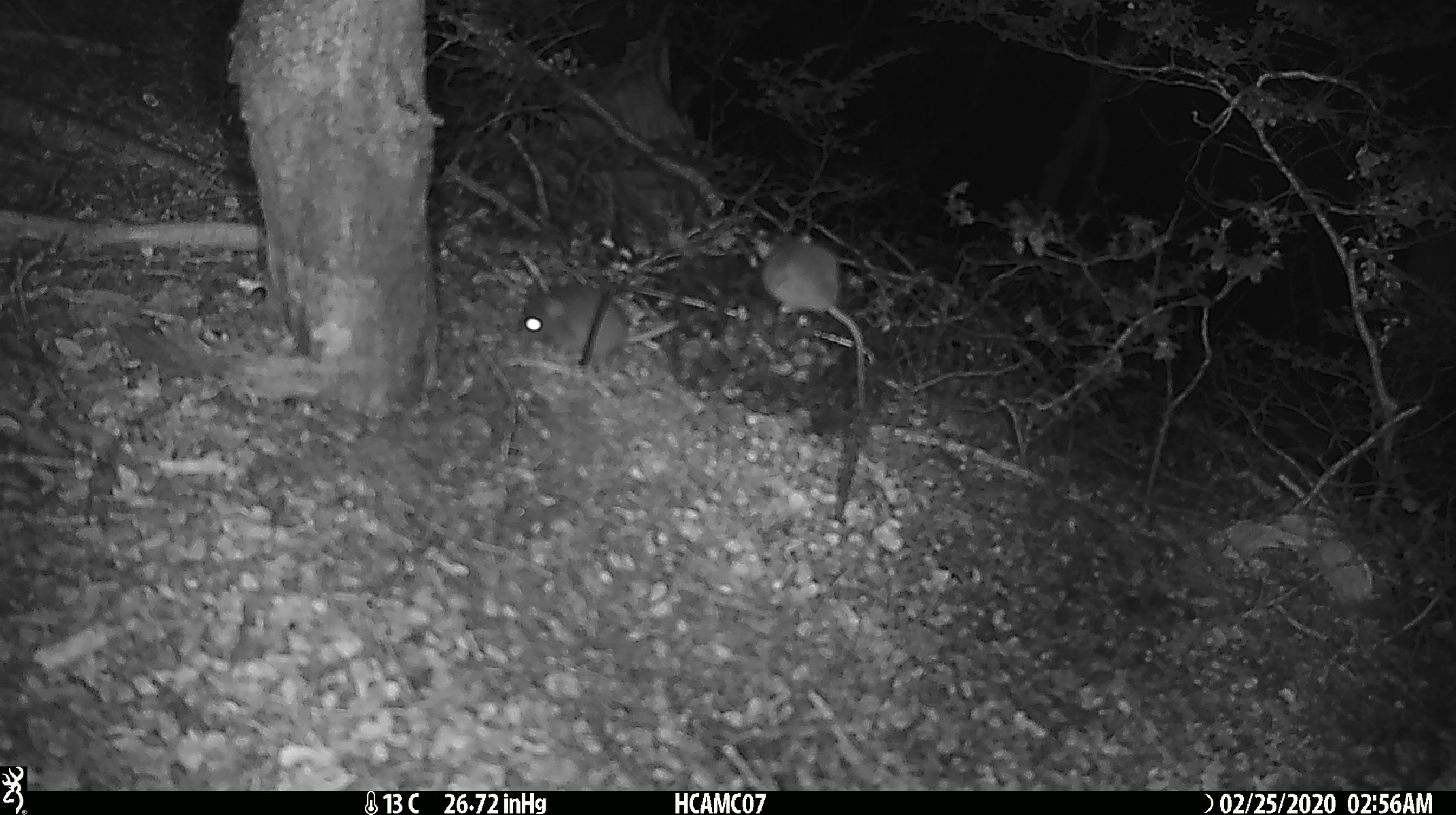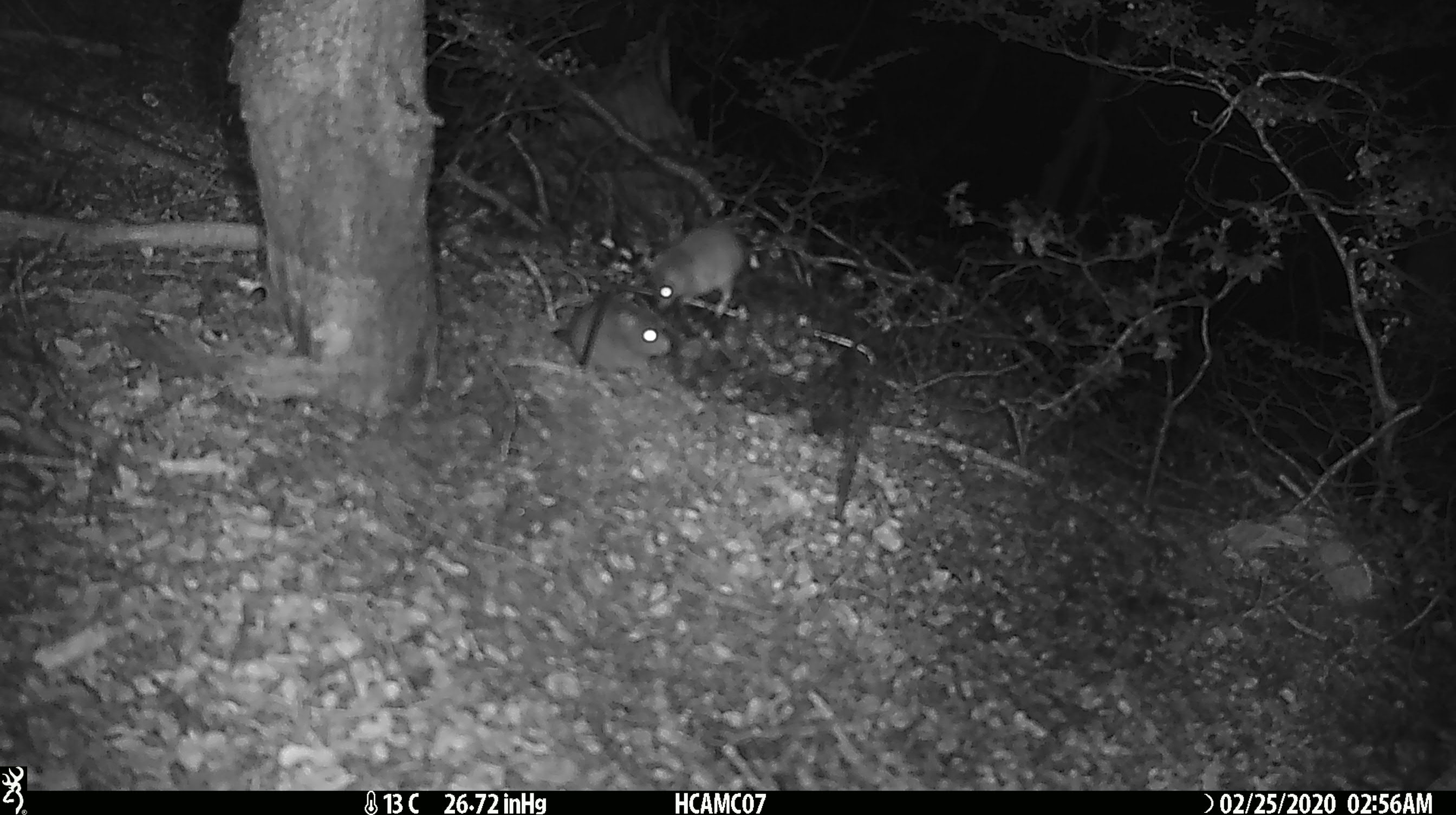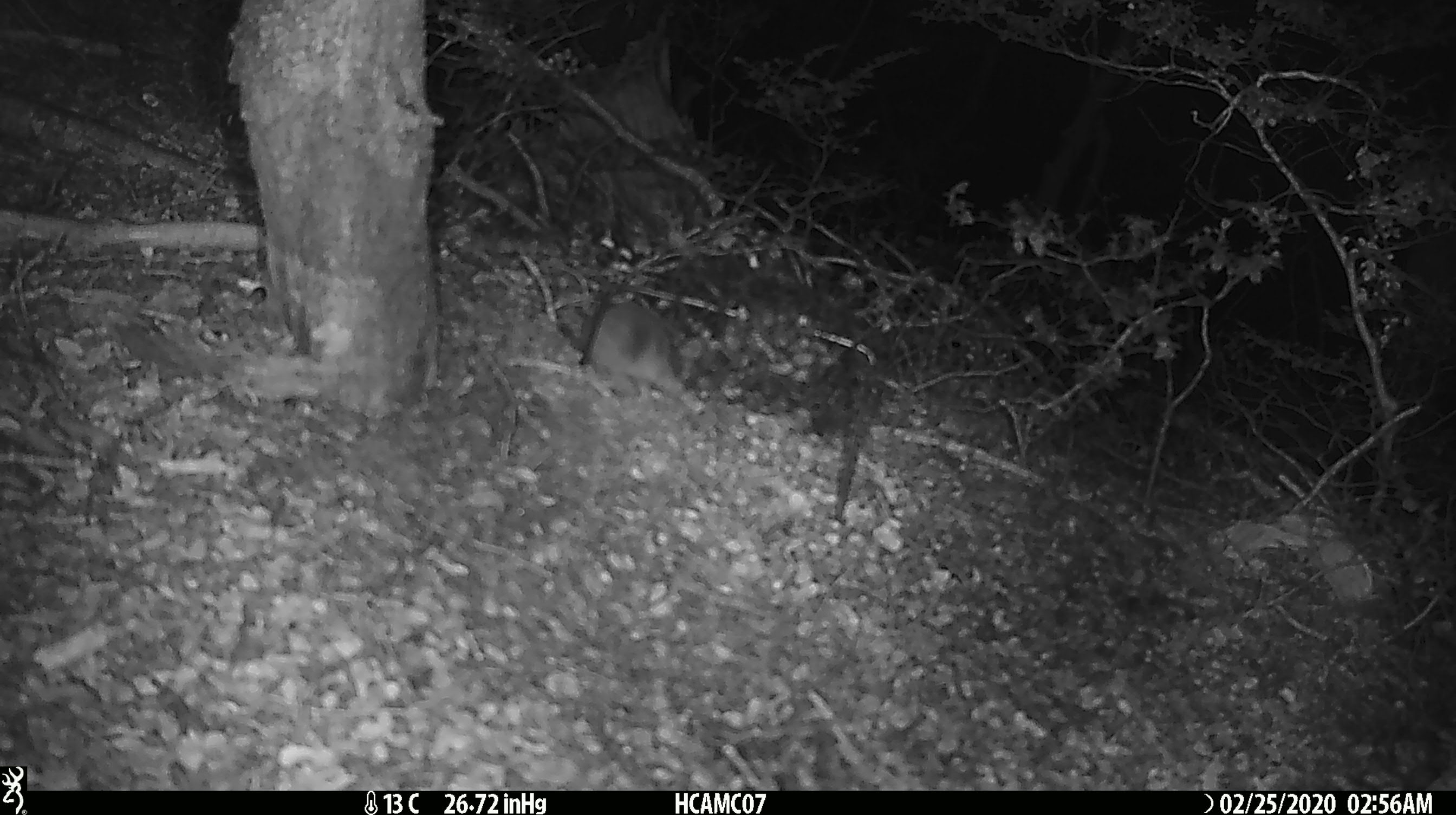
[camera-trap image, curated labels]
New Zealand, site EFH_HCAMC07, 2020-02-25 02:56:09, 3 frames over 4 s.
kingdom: Animalia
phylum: Chordata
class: Mammalia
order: Rodentia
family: Muridae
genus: Mus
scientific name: Mus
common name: mouse